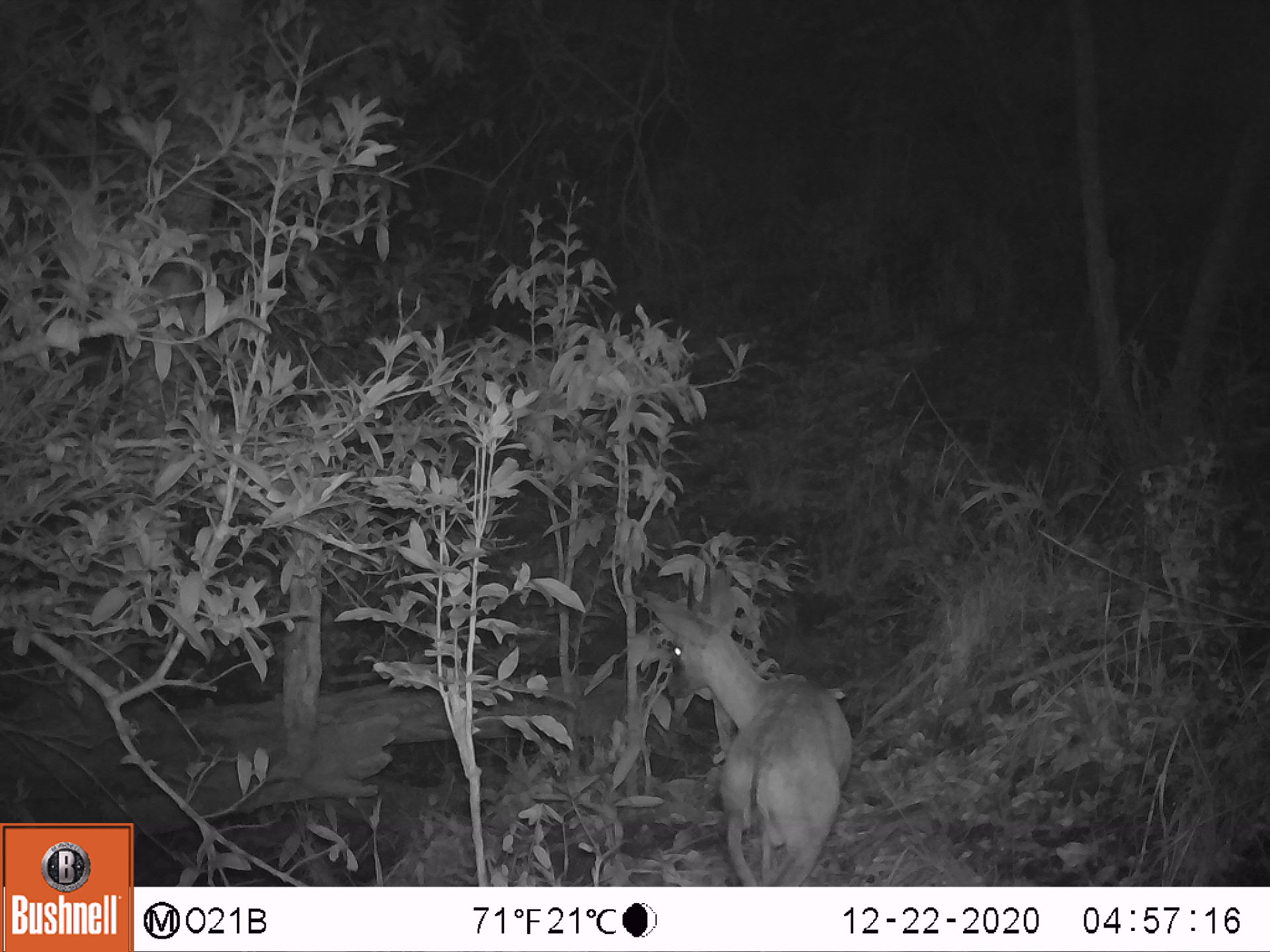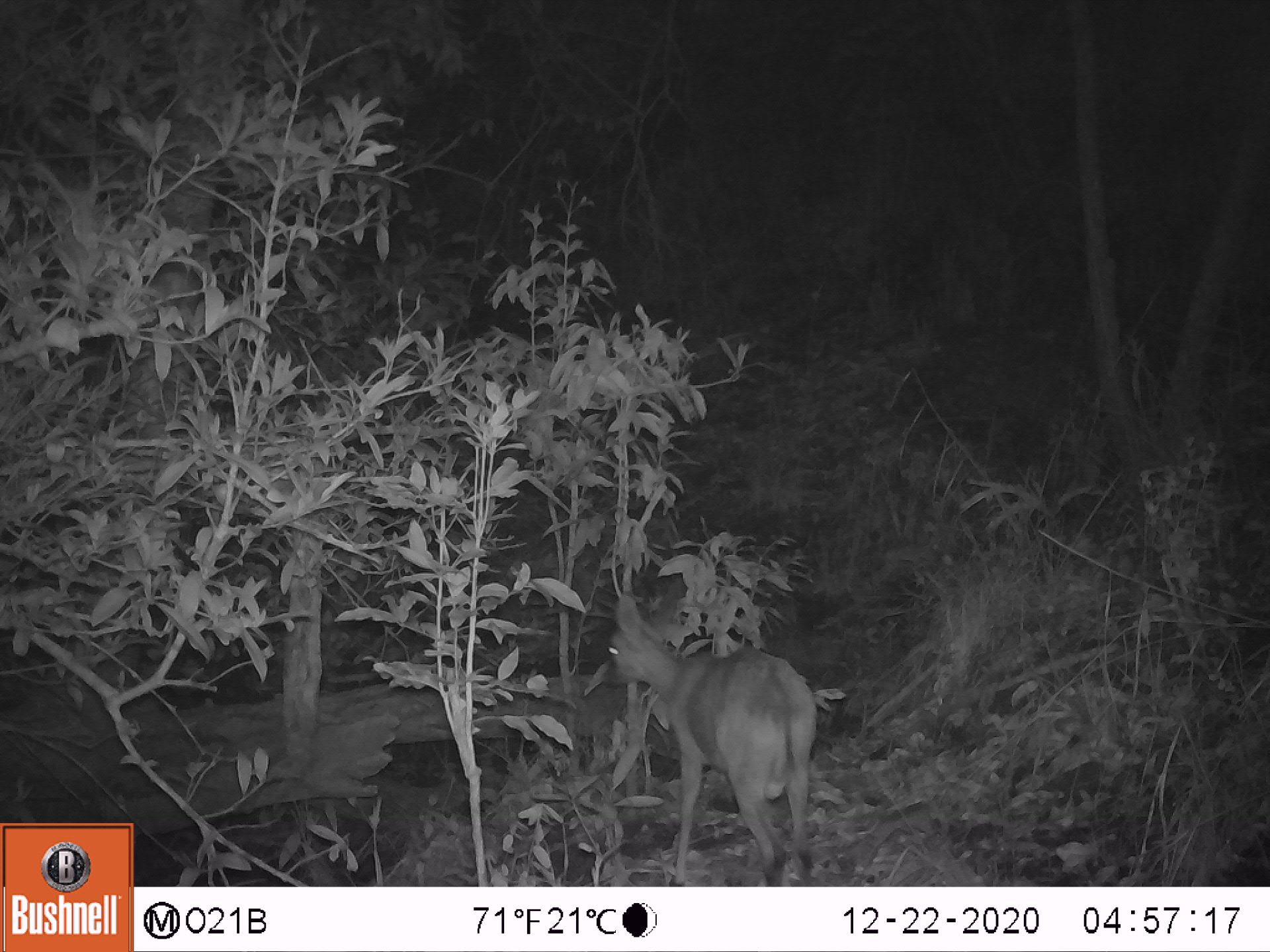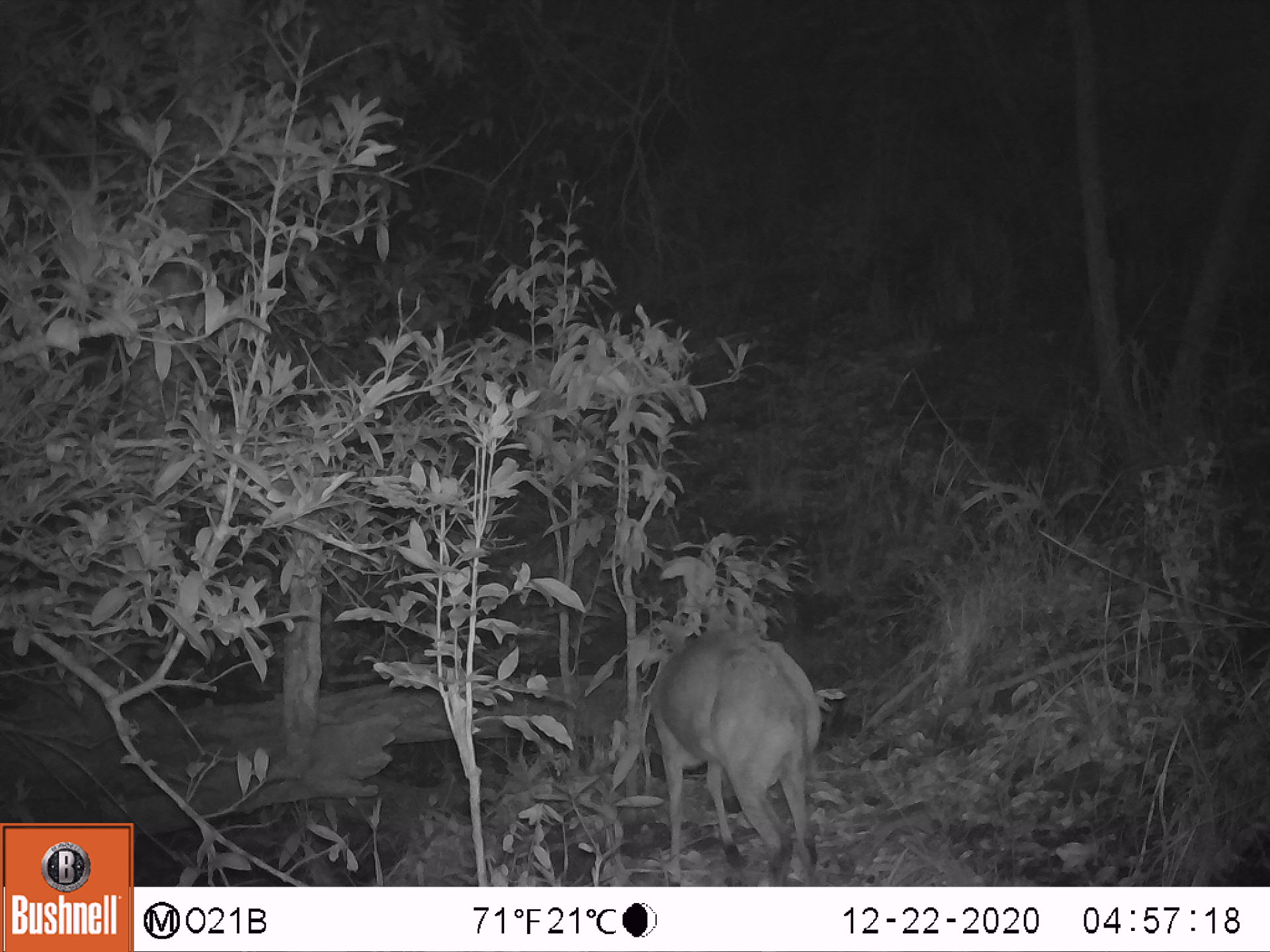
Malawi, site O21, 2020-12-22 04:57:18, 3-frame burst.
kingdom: Animalia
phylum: Chordata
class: Mammalia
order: Artiodactyla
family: Bovidae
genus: Sylvicapra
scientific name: Sylvicapra grimmia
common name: common duiker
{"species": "common duiker (Sylvicapra grimmia)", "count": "1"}